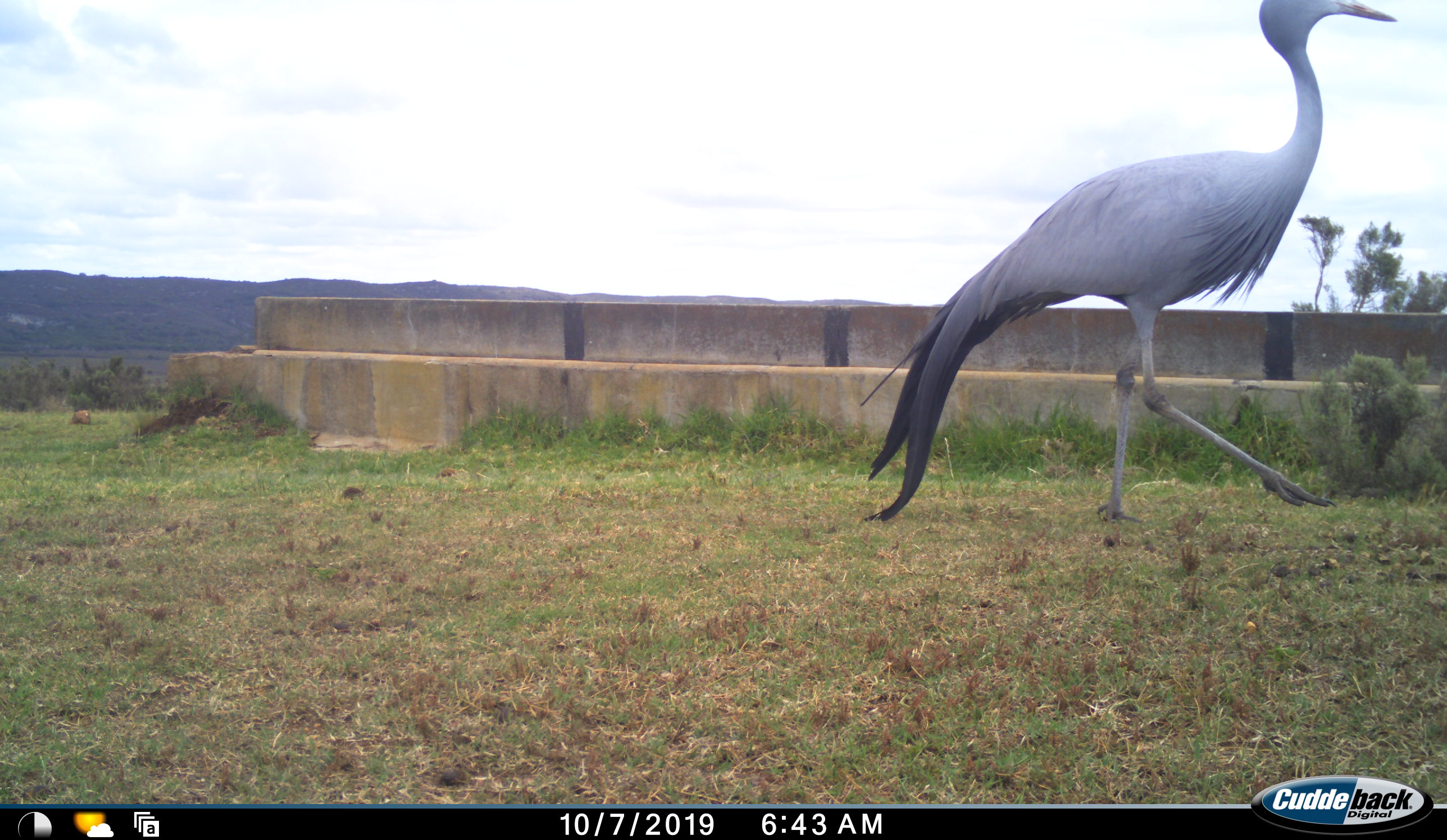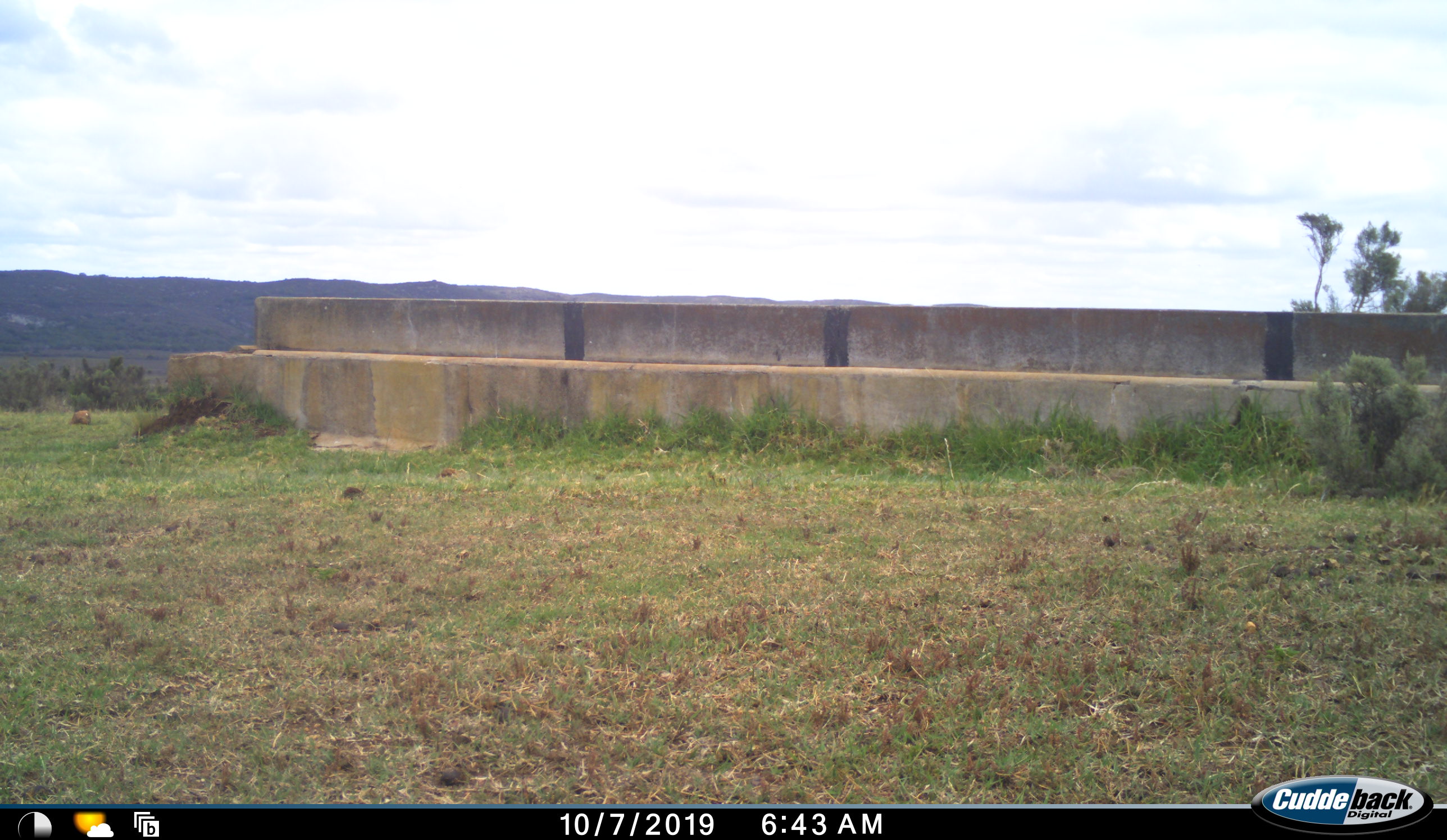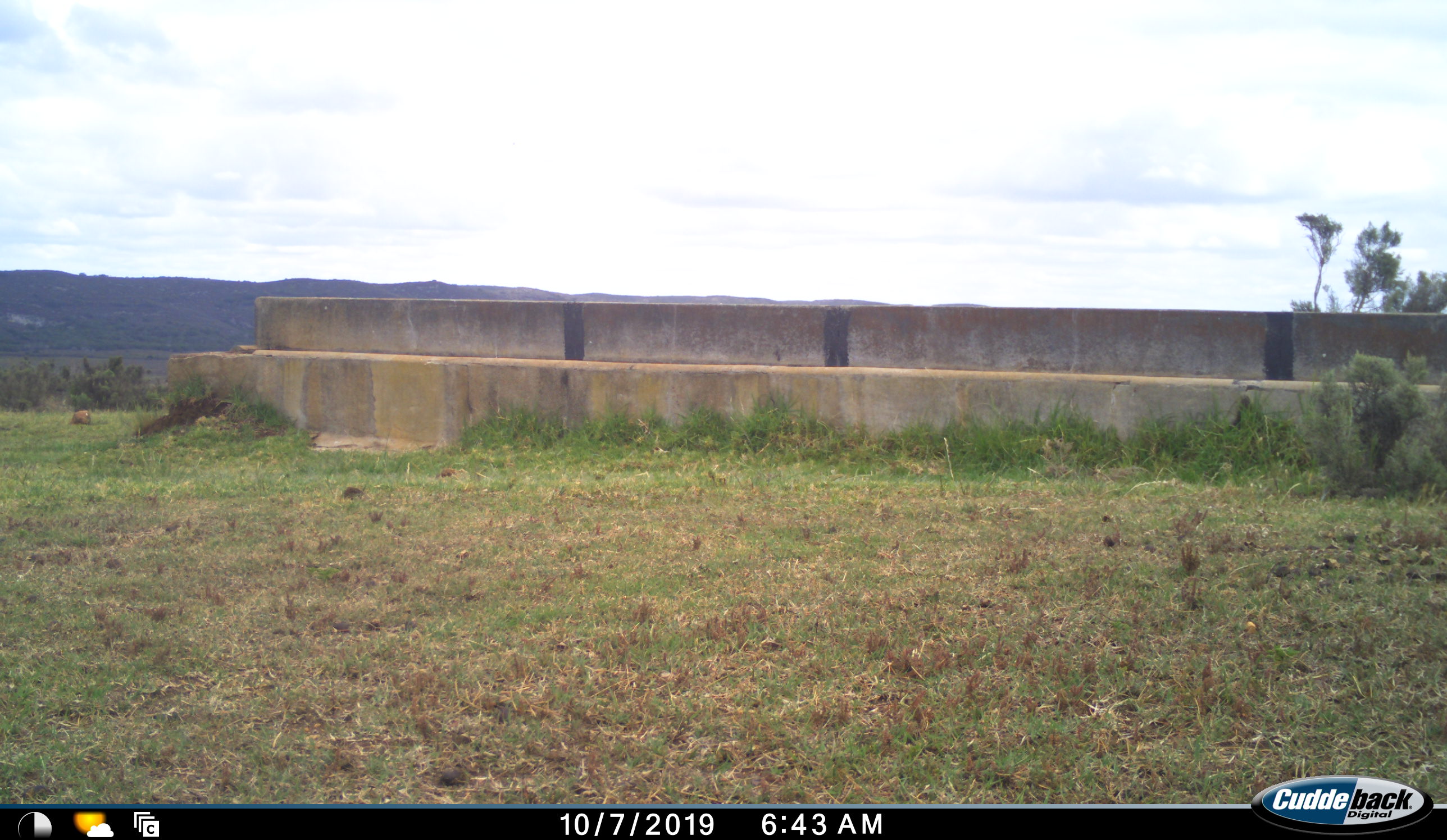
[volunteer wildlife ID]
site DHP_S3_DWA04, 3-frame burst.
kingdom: Animalia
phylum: Chordata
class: Aves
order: Gruiformes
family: Gruidae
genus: Anthropoides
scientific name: Anthropoides paradiseus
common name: blue crane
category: craneblue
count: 1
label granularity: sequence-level